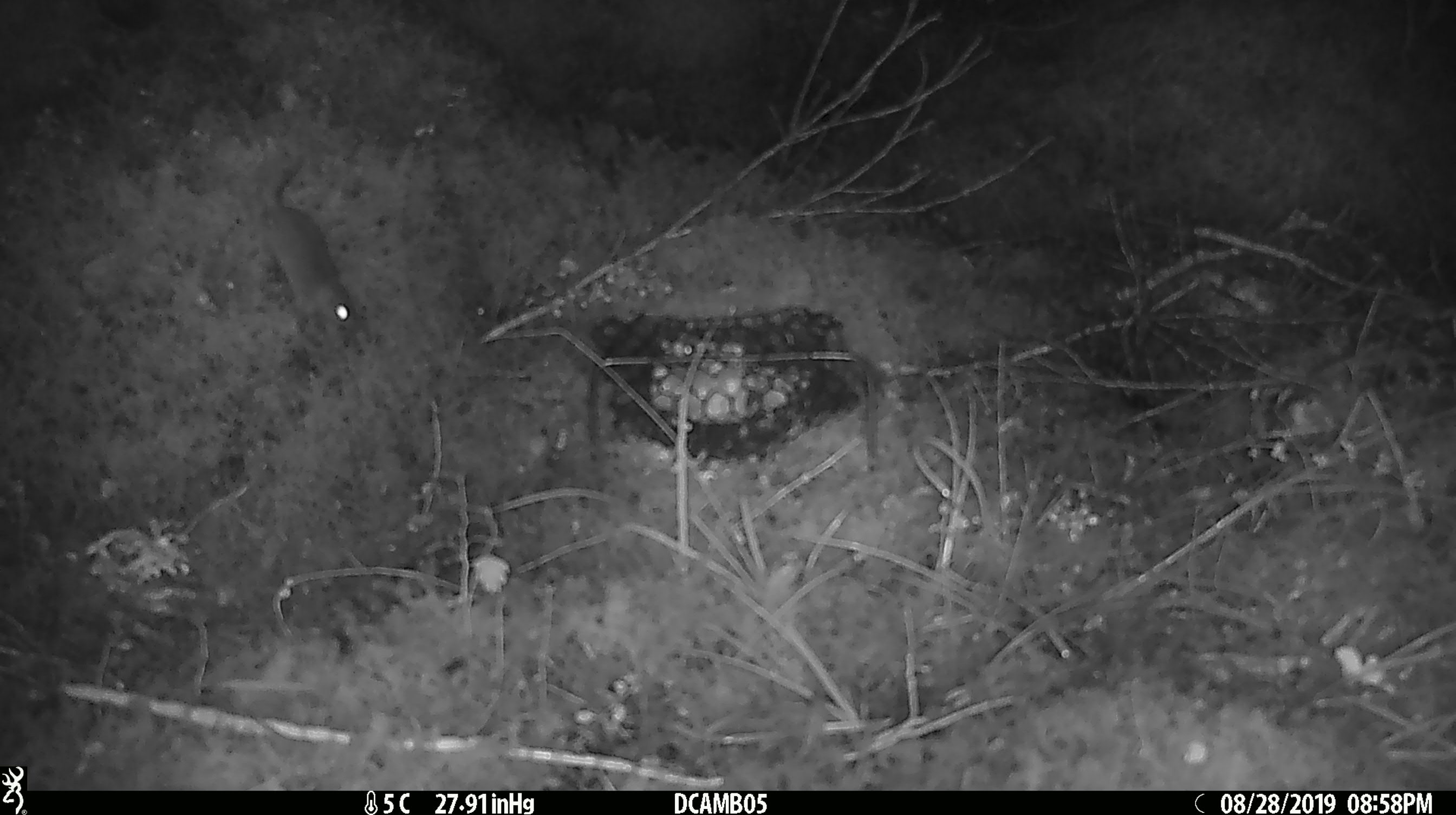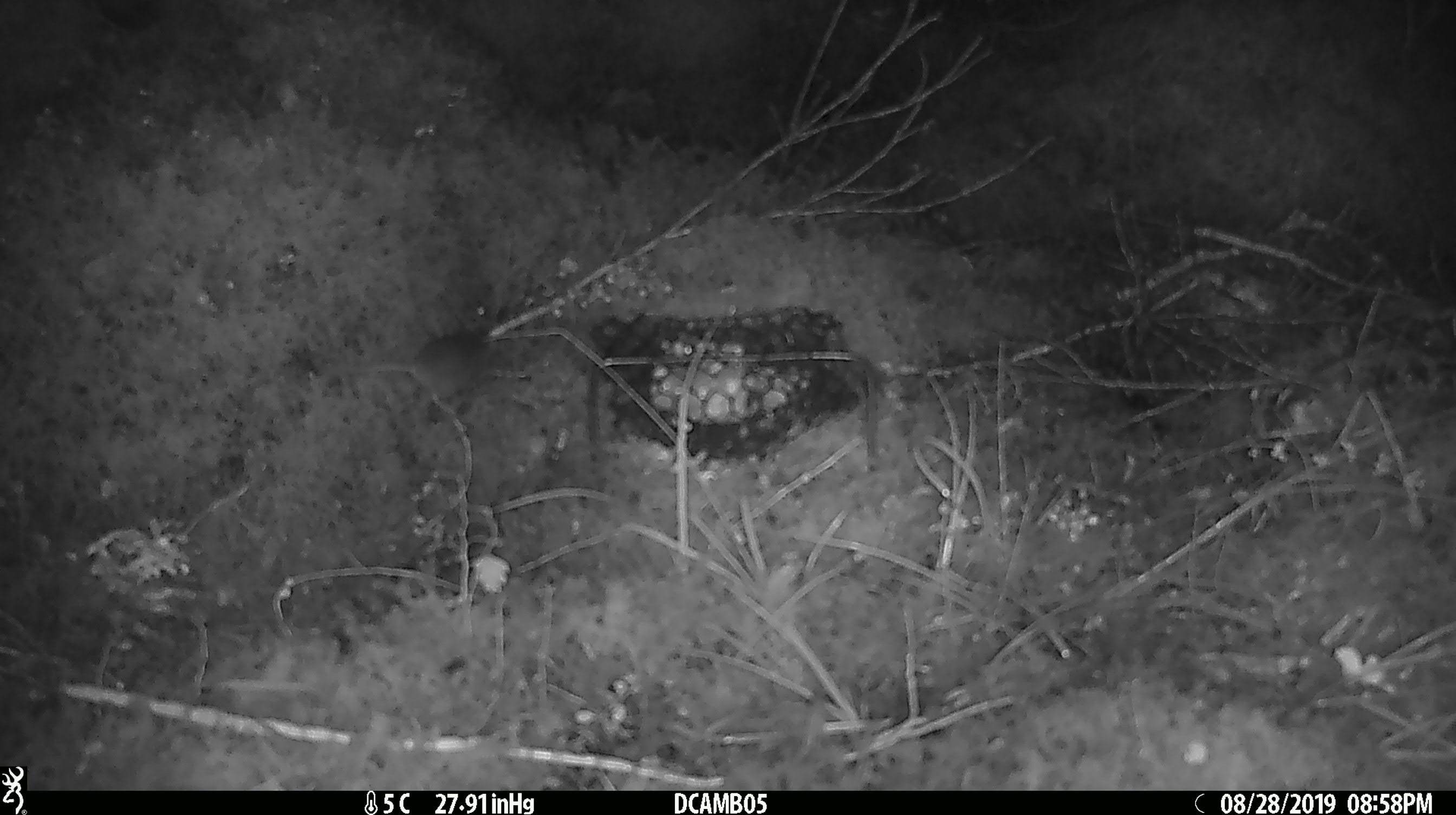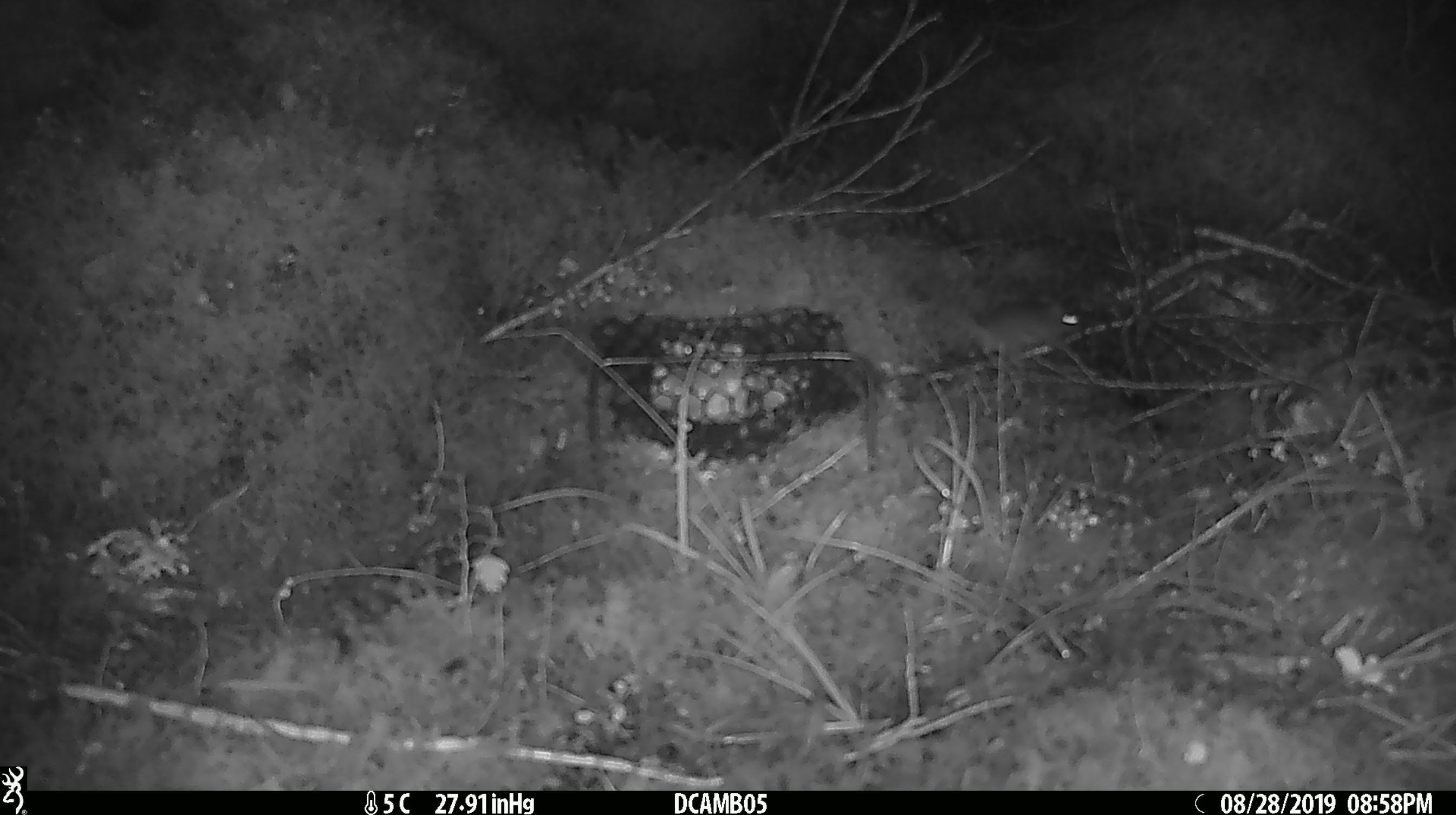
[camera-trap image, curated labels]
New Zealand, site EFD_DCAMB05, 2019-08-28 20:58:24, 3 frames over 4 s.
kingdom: Animalia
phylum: Chordata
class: Mammalia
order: Rodentia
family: Muridae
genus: Mus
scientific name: Mus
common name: mouse